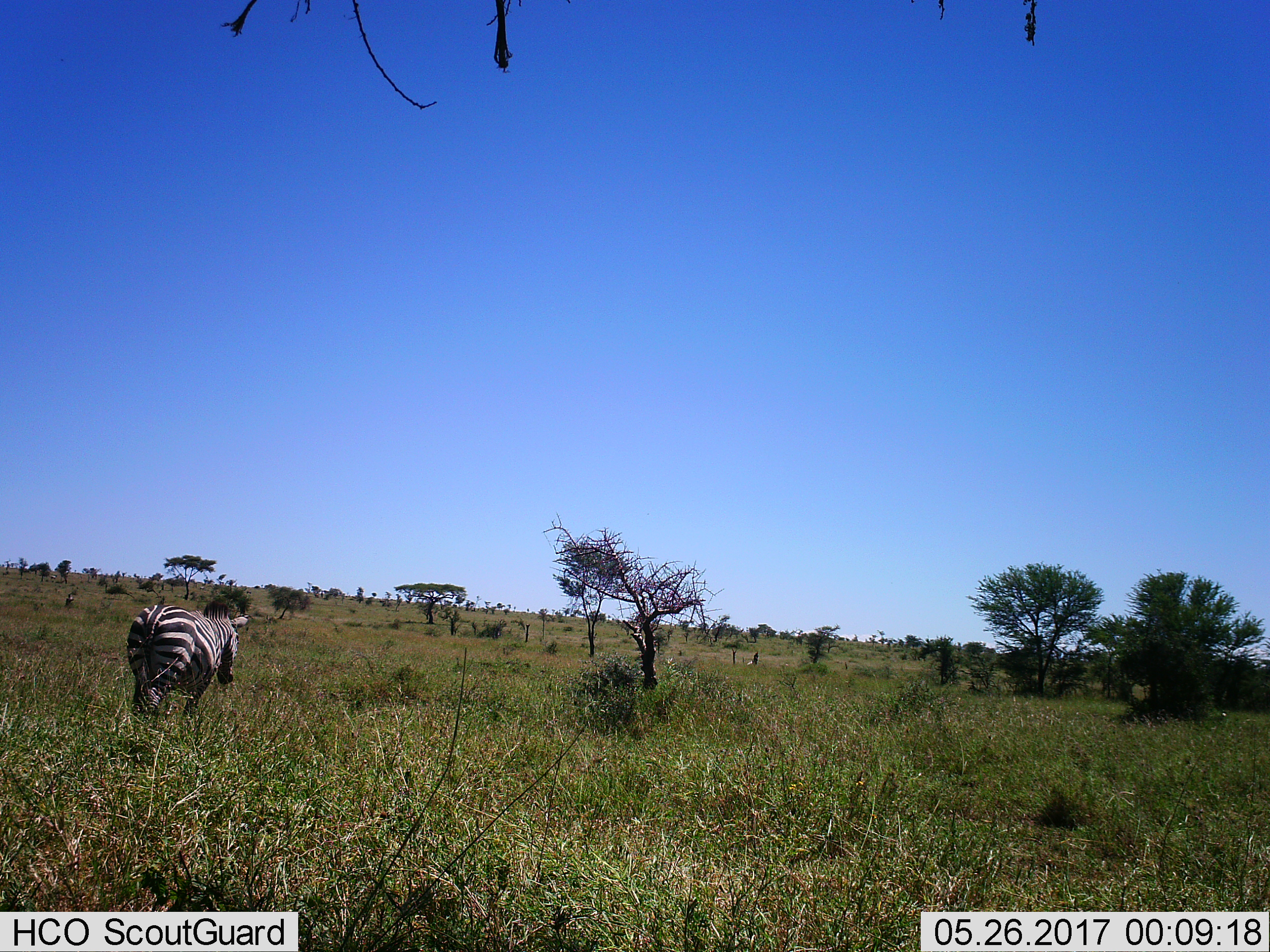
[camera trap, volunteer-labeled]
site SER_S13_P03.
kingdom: Animalia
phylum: Chordata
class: Mammalia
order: Perissodactyla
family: Equidae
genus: Equus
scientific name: Equus quagga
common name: plains zebra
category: zebraplains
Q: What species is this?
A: Zebraplains (plains zebra) (Equus quagga).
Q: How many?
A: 1.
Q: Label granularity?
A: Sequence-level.